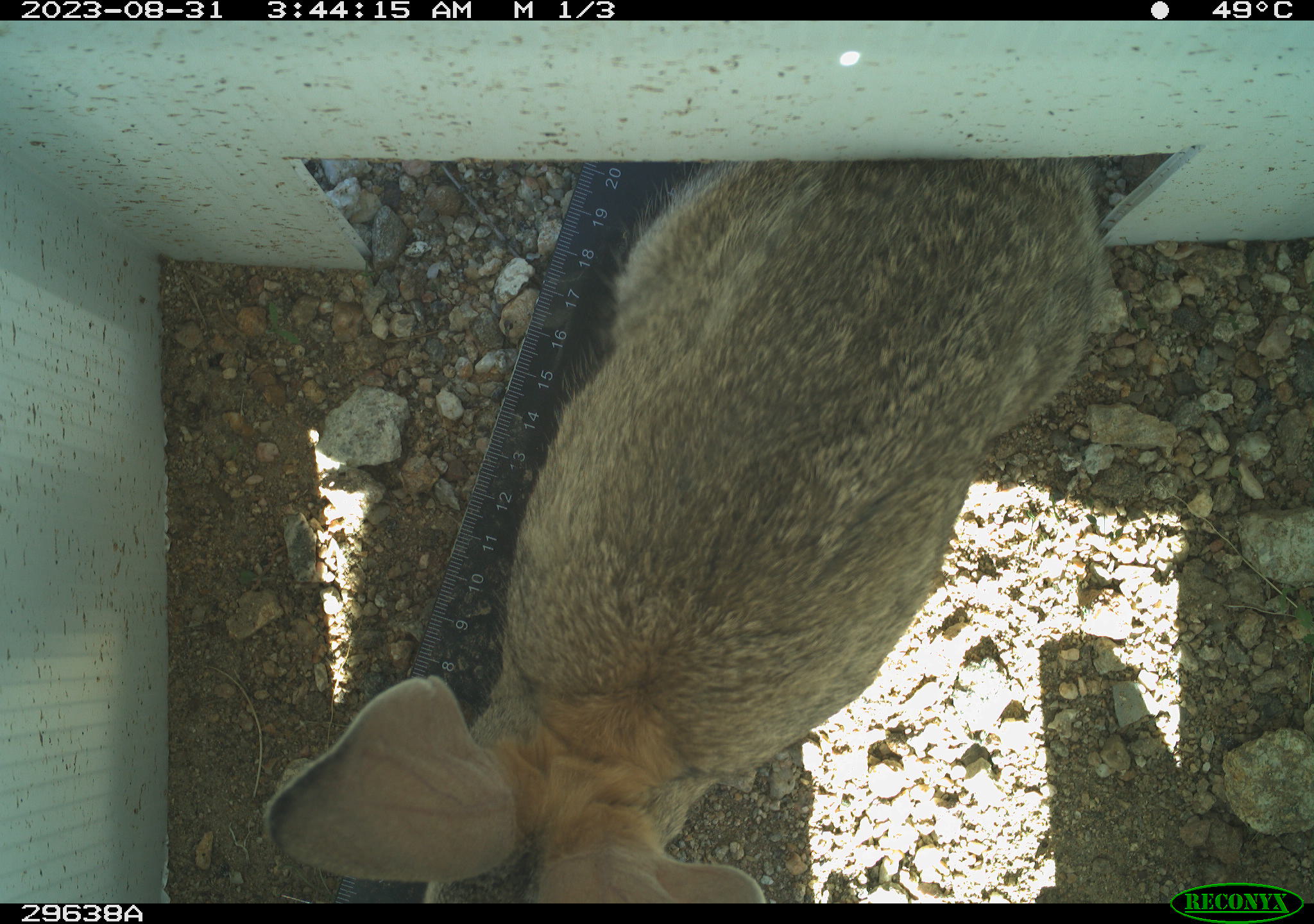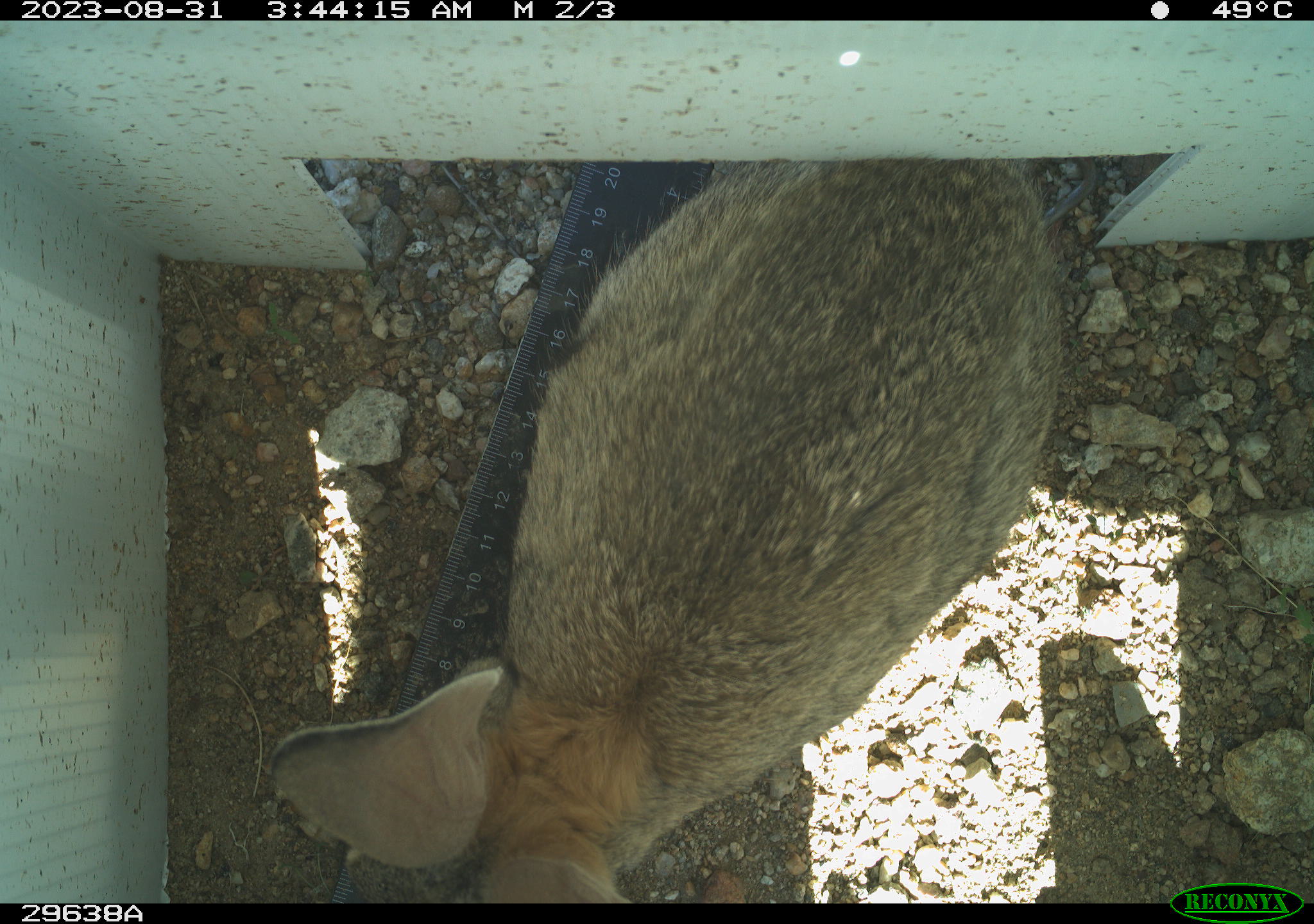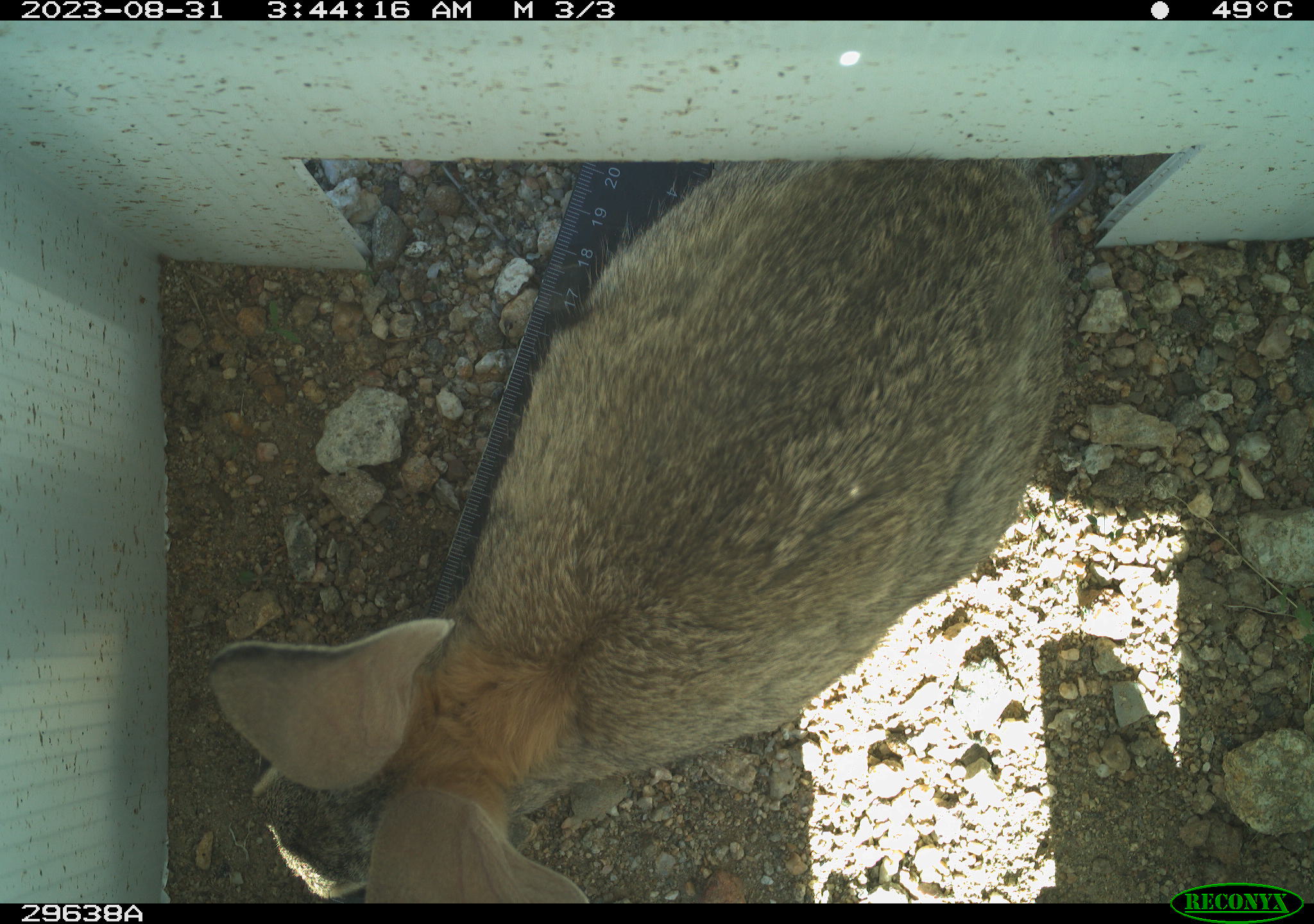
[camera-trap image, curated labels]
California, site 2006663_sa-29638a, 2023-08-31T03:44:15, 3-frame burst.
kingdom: Animalia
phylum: Chordata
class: Mammalia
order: Lagomorpha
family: Leporidae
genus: Lepus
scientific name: Lepus californicus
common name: black-tailed jackrabbit